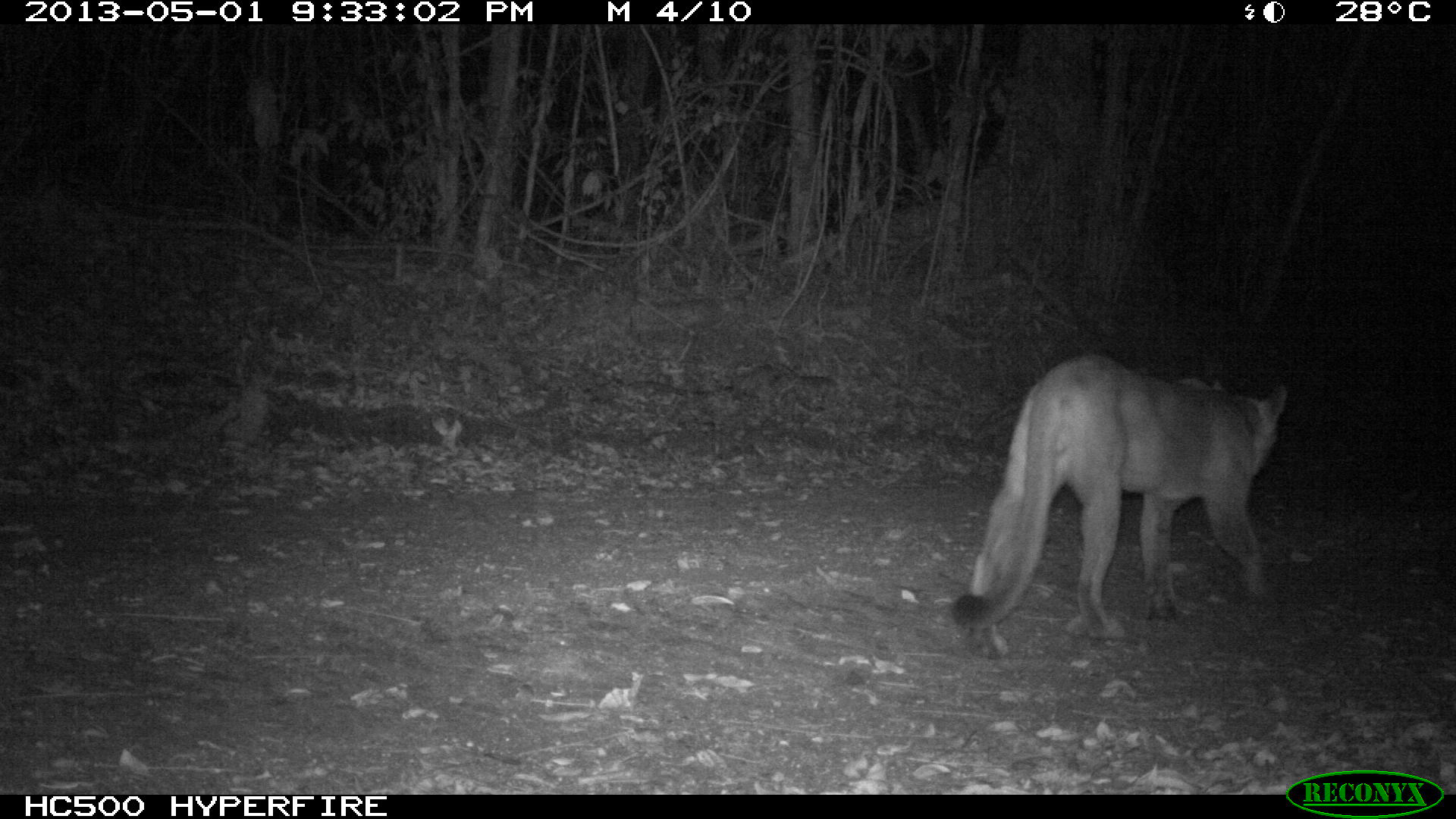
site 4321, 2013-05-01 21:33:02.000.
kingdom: Animalia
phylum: Chordata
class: Mammalia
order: Carnivora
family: Felidae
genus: Puma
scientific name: Puma concolor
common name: mountain lion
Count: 1.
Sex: male.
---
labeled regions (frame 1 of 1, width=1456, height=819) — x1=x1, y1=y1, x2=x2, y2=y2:
puma concolor: x1=952, y1=352, x2=1292, y2=663